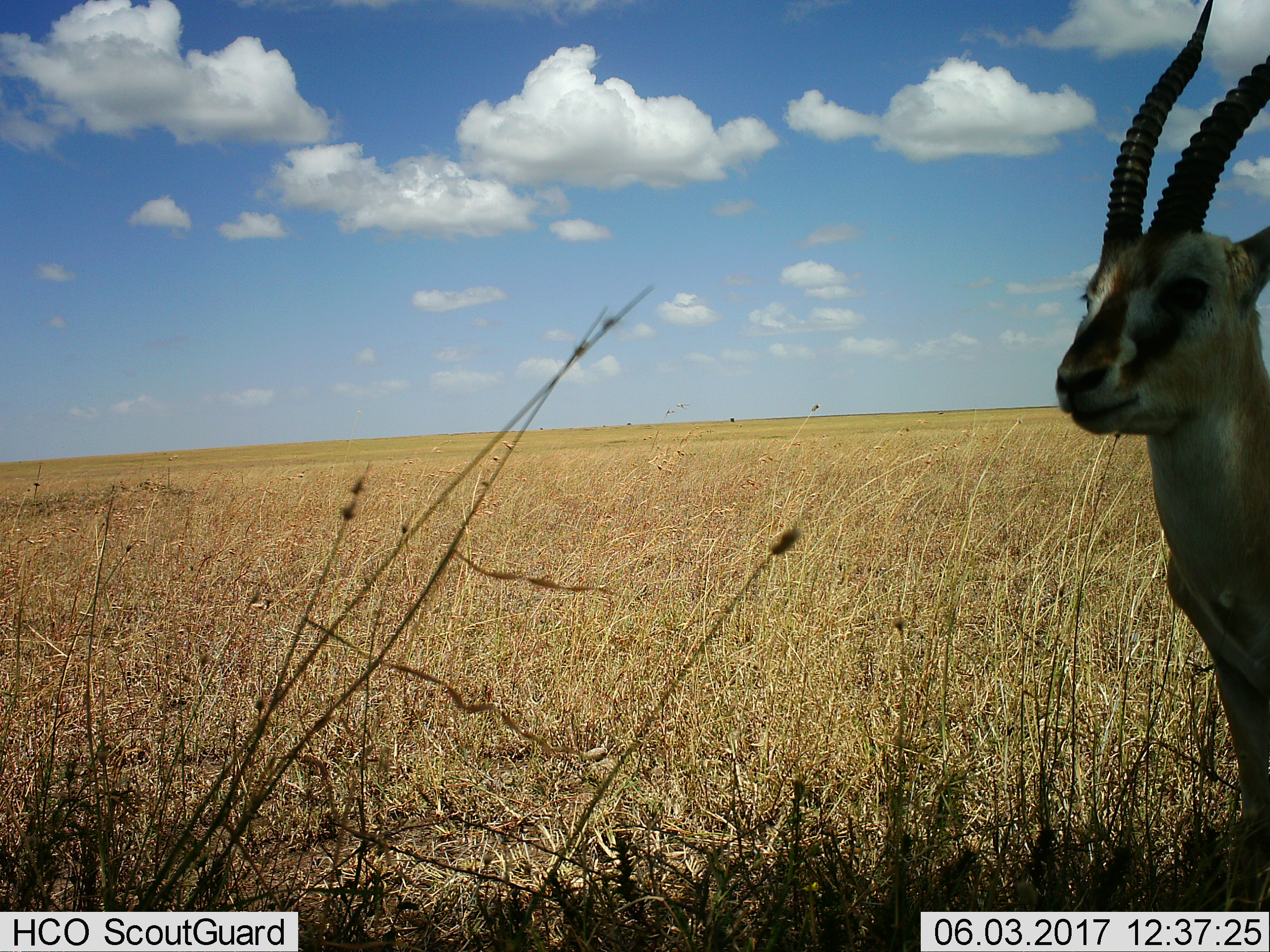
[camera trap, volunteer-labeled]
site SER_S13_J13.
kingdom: Animalia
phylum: Chordata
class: Mammalia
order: Artiodactyla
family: Bovidae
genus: Eudorcas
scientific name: Eudorcas thomsonii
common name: thomson's gazelle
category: gazellethomsons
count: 1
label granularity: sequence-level